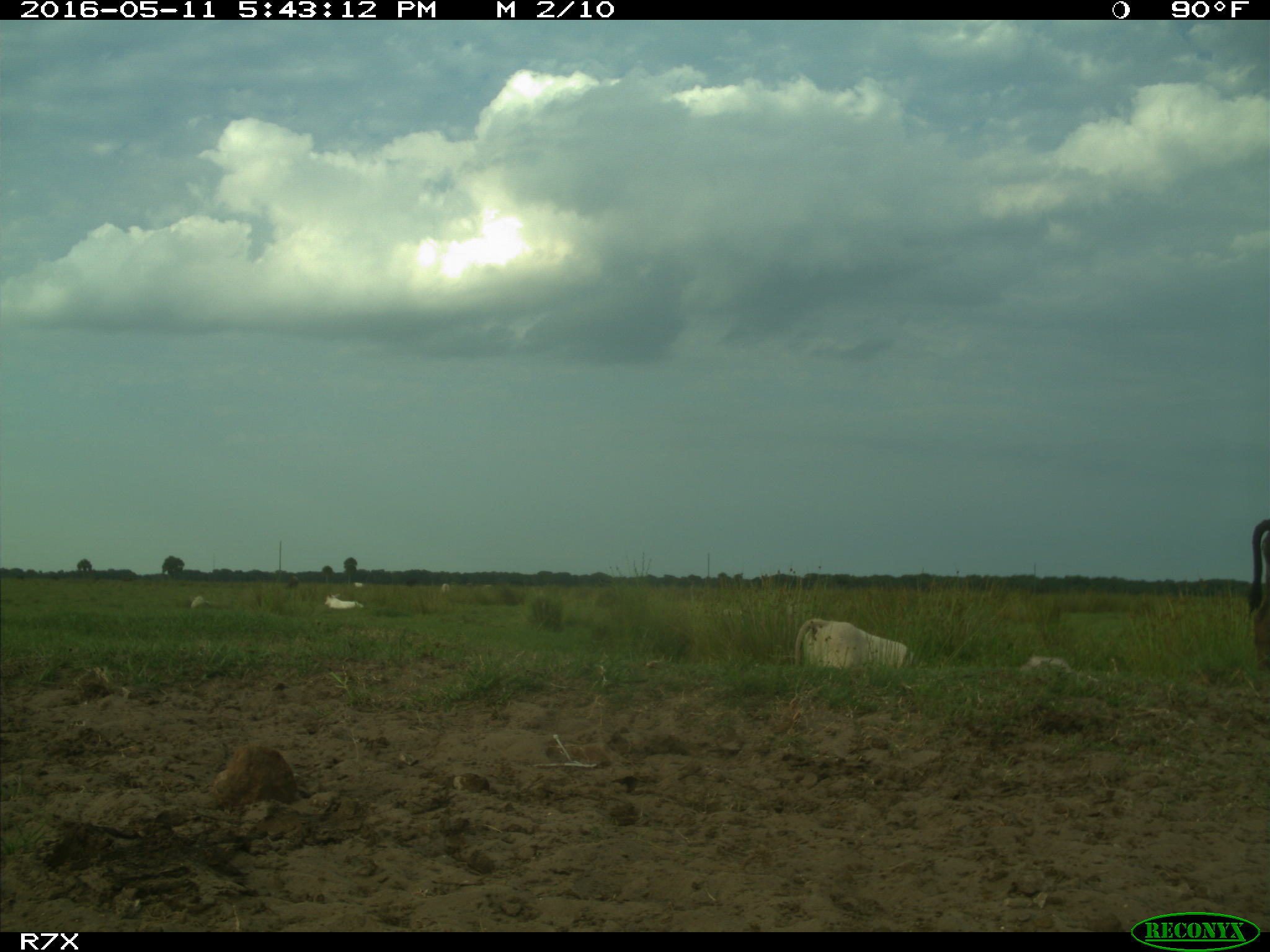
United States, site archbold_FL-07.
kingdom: Animalia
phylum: Chordata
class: Mammalia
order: Artiodactyla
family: Bovidae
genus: Bos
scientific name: Bos taurus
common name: domestic cow